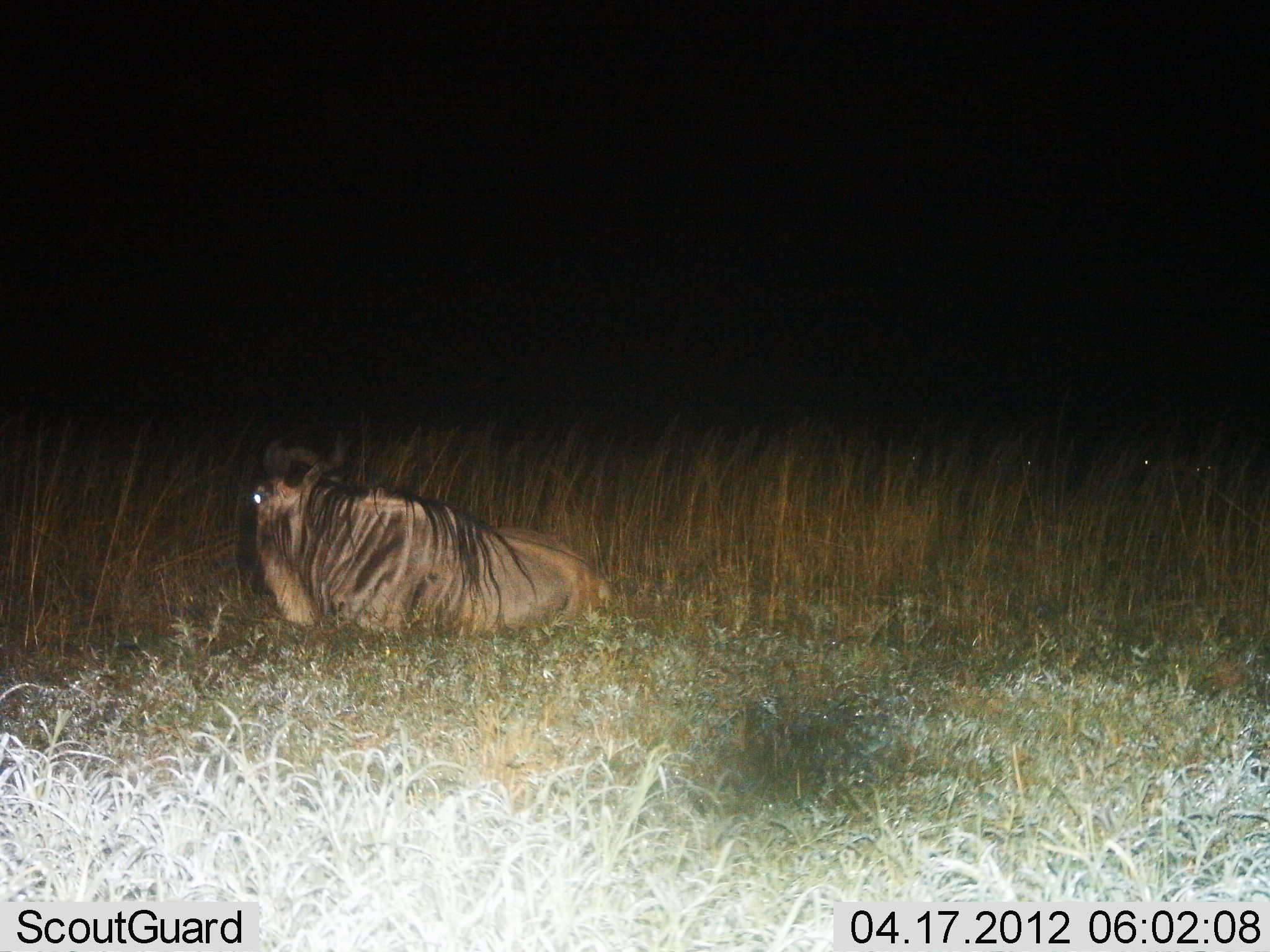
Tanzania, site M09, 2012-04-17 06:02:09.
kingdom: Animalia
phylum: Chordata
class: Mammalia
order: Artiodactyla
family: Bovidae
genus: Connochaetes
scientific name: Connochaetes taurinus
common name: blue wildebeest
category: wildebeest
Wildebeest (blue wildebeest) (Connochaetes taurinus), count 1. Behavior (volunteer vote fractions): standing 0%, resting 100%, moving 0%, interacting 0%. Young present (vote fraction): 0%. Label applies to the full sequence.